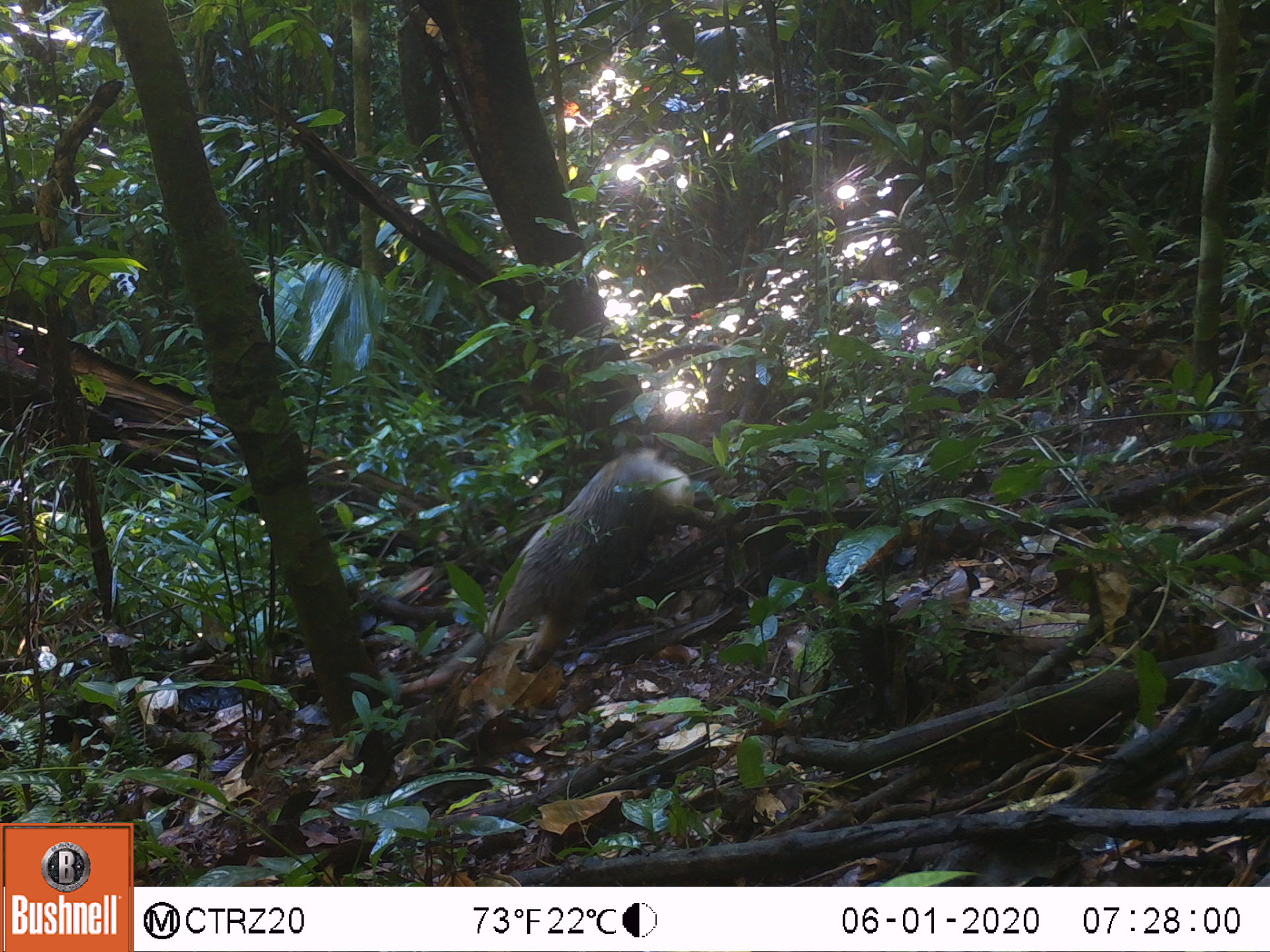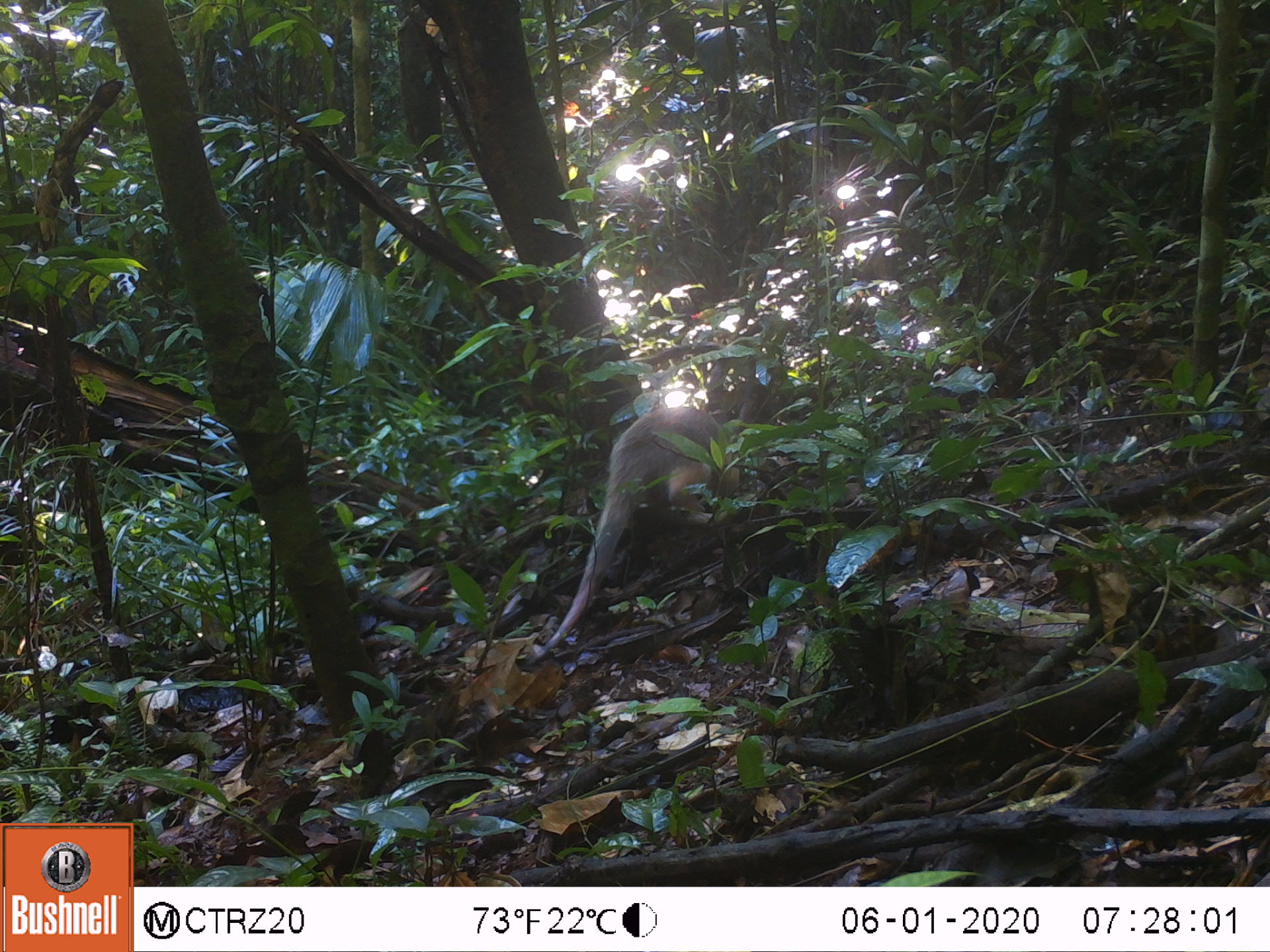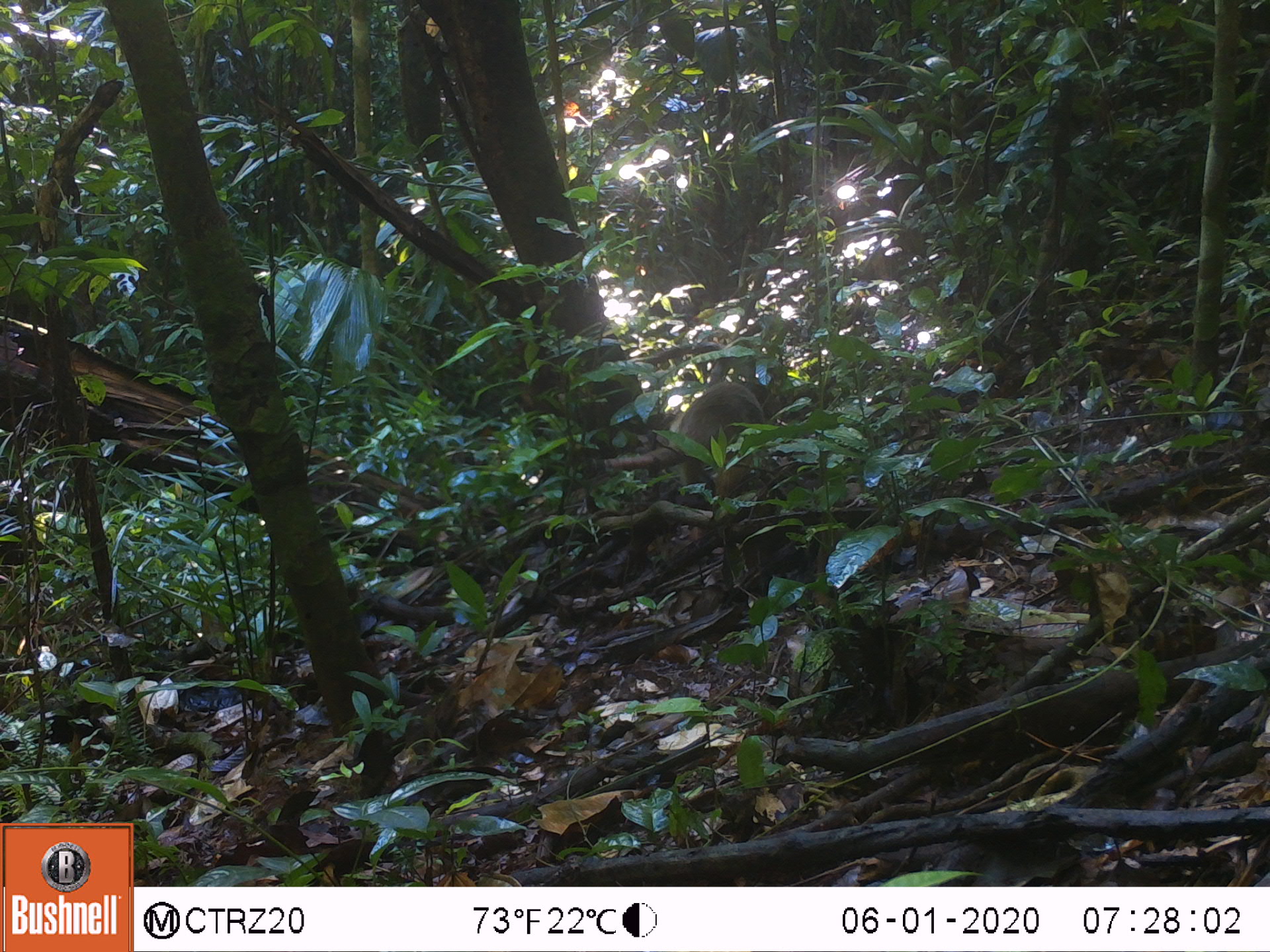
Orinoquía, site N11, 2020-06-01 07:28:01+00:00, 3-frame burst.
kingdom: Animalia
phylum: Chordata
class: Mammalia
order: Pilosa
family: Myrmecophagidae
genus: Tamandua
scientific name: Tamandua tetradactyla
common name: southern tamandua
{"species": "southern tamandua (Tamandua tetradactyla)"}